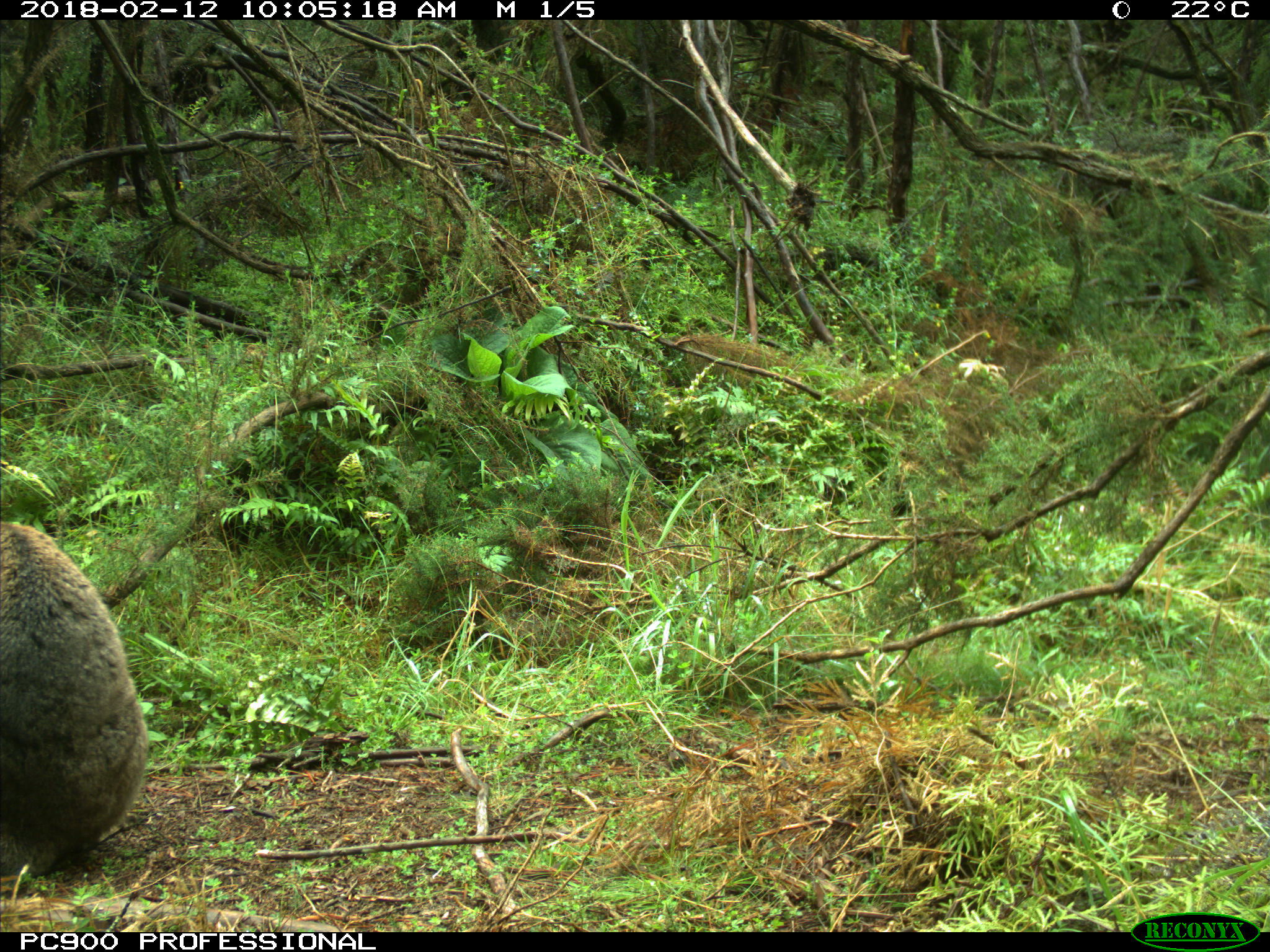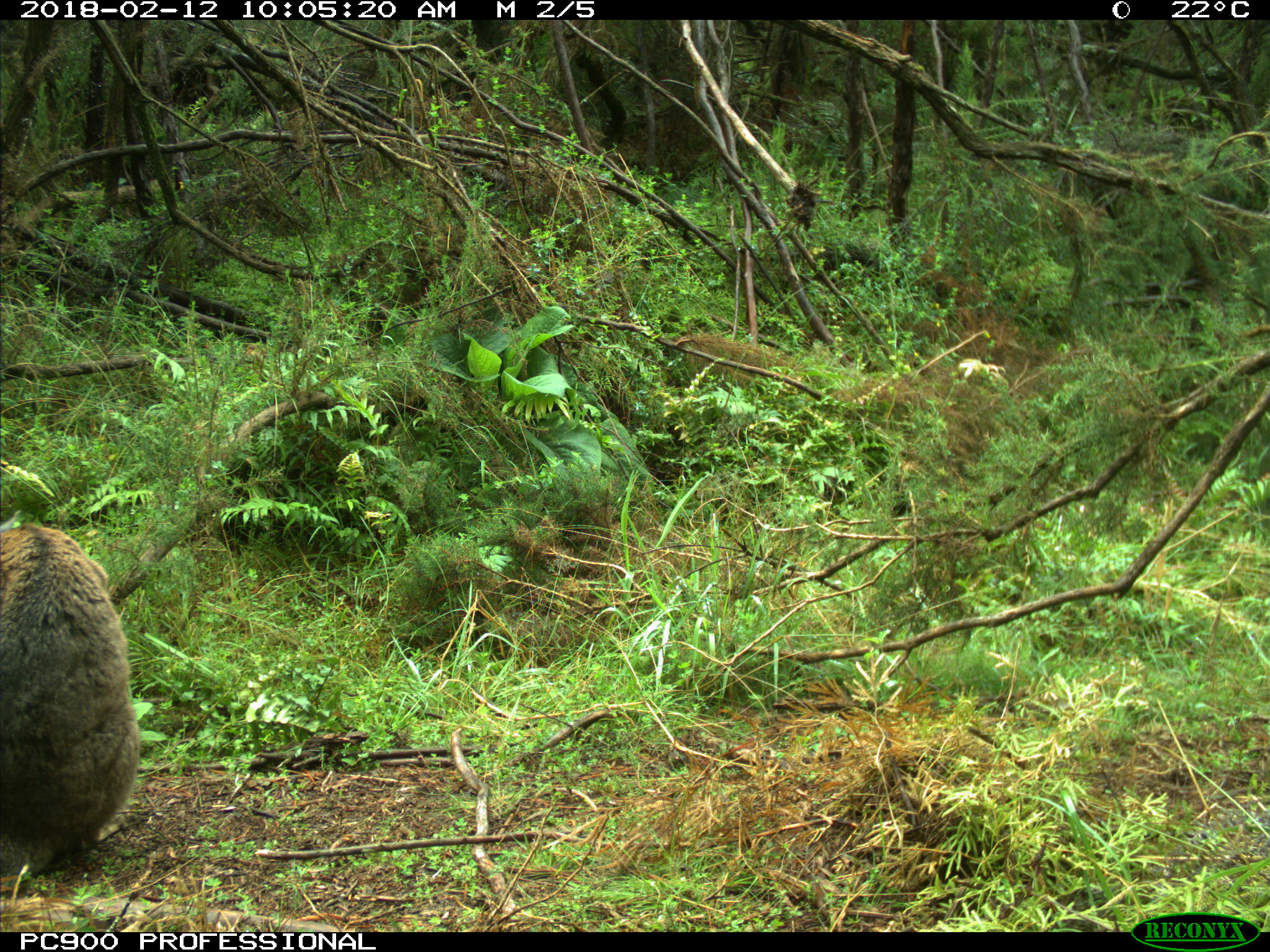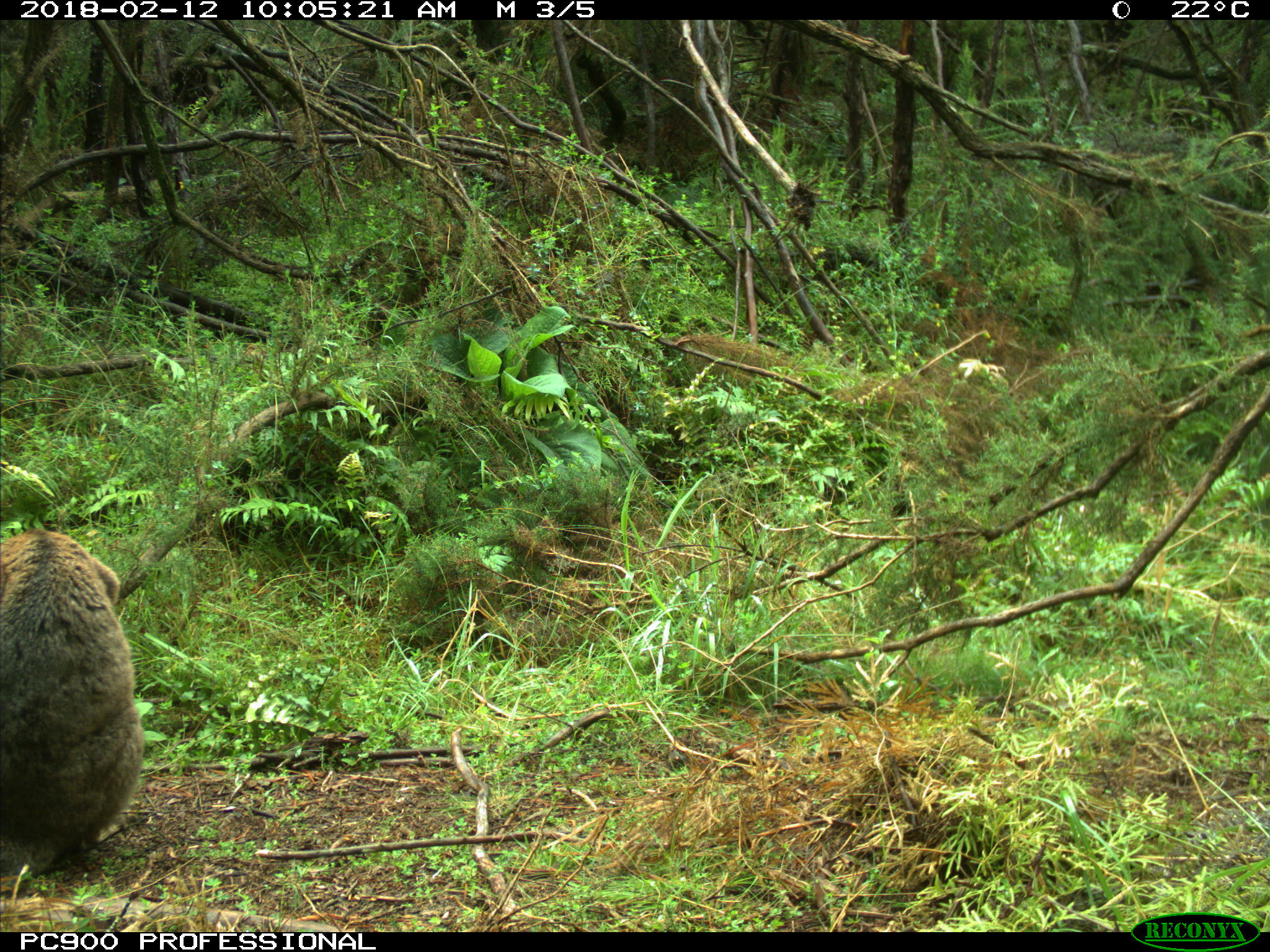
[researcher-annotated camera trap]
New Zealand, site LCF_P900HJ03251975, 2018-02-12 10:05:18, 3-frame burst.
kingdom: Animalia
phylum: Chordata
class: Mammalia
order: Diprotodontia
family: Macropodidae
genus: Notamacropus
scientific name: Notamacropus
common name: wallaby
Wallaby (Notamacropus).